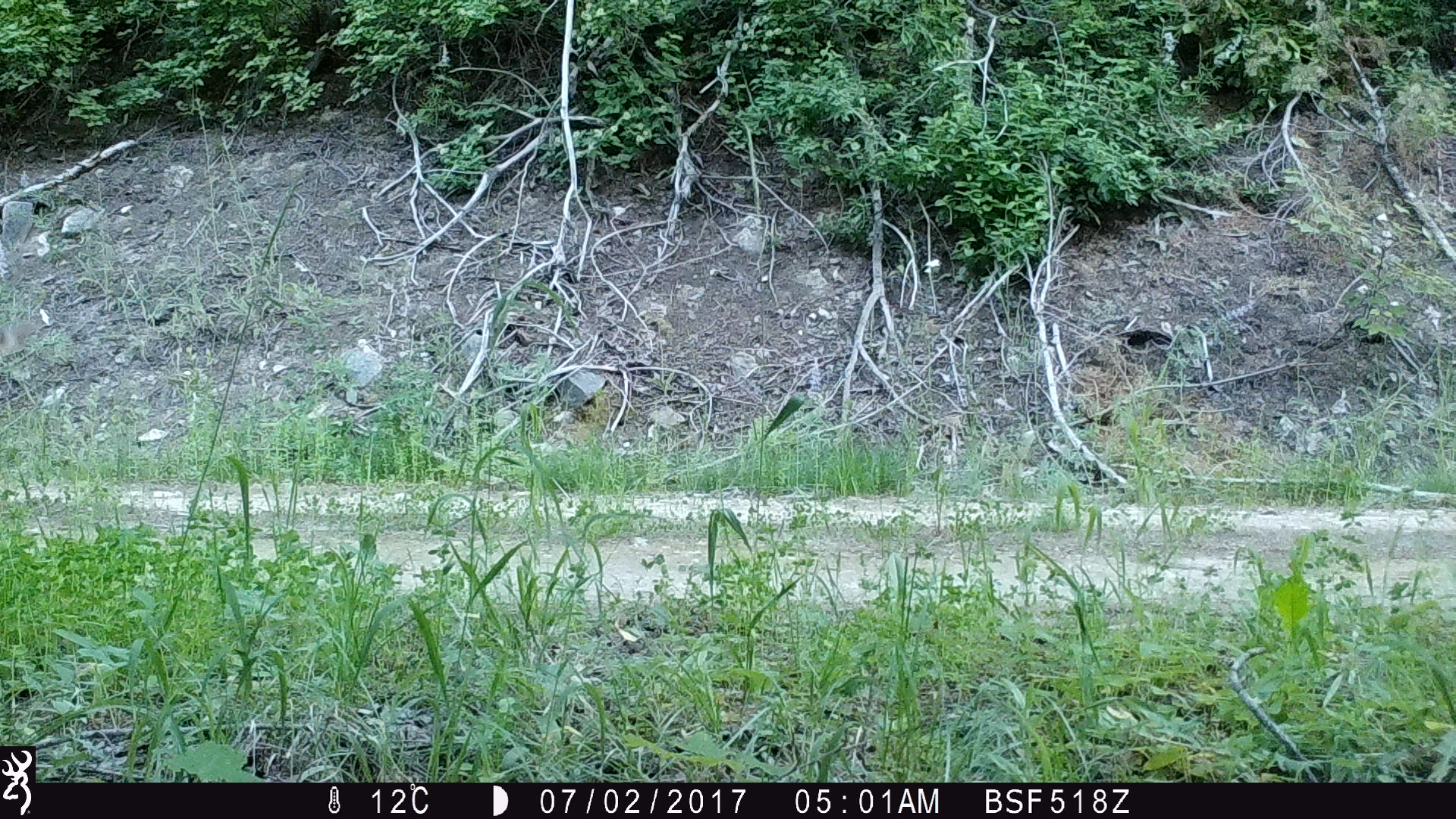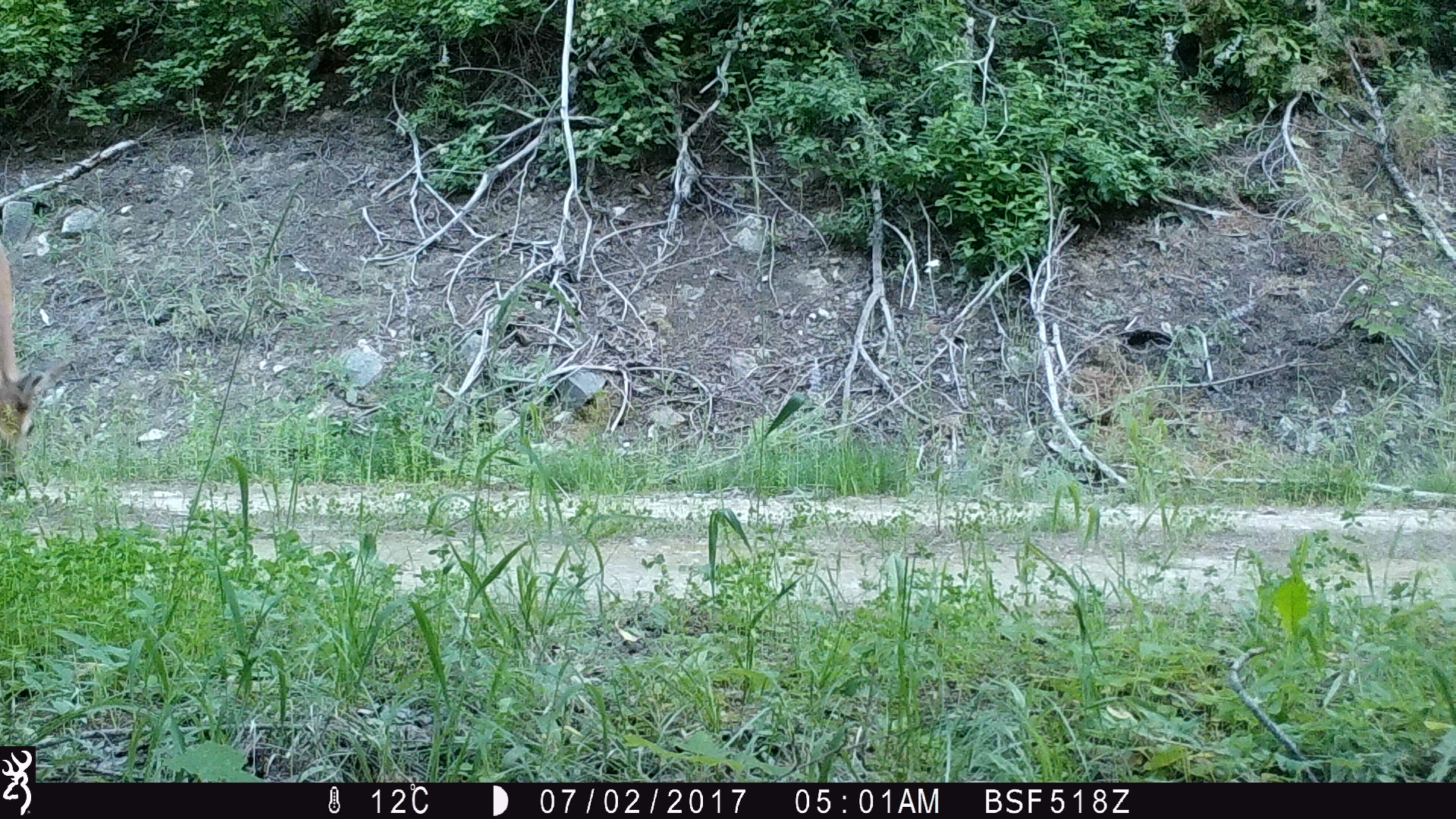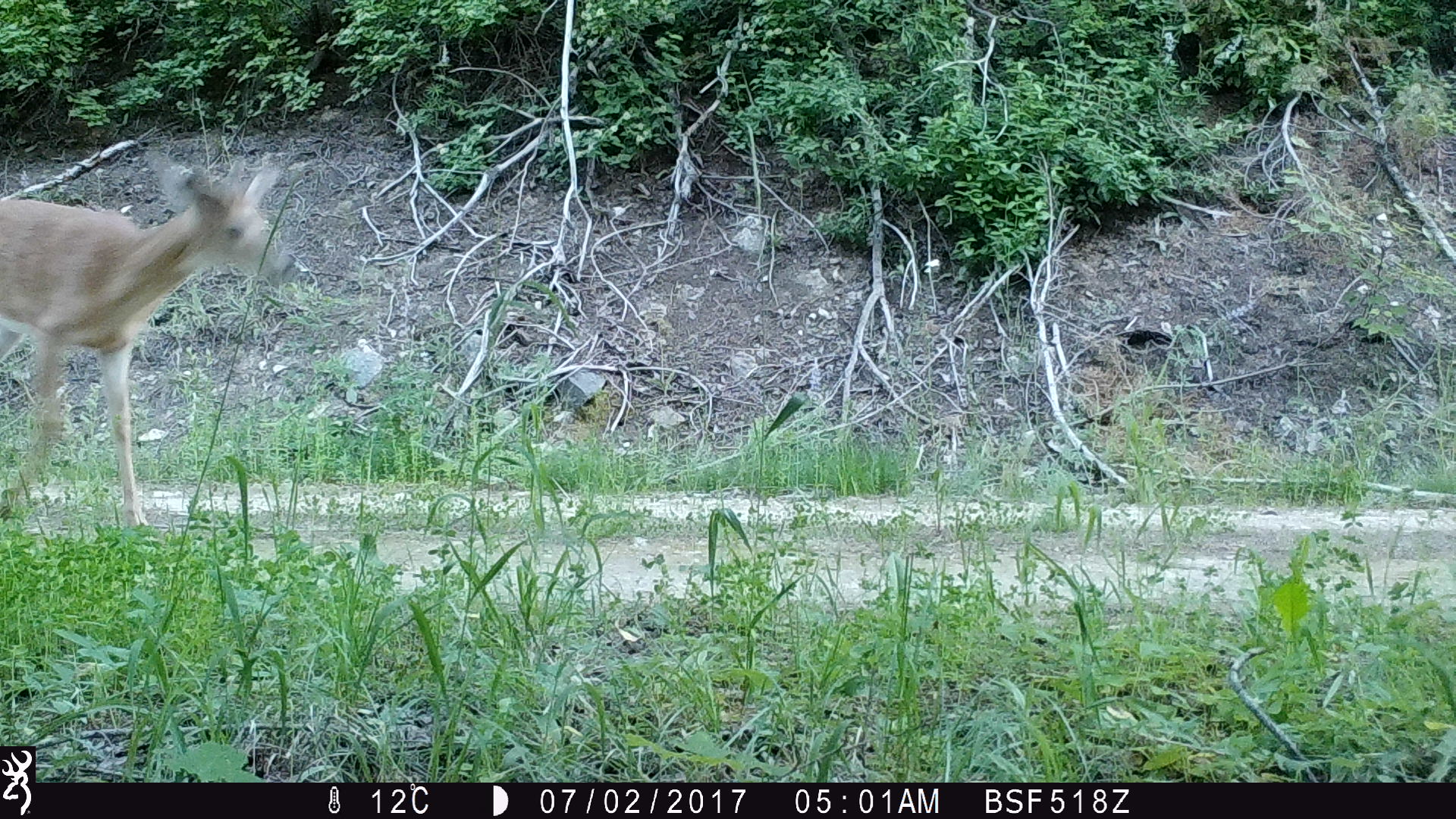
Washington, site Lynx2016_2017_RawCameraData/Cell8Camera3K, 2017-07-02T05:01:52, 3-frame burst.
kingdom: Animalia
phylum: Chordata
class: Mammalia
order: Artiodactyla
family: Cervidae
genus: Odocoileus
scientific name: Odocoileus virginianus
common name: white-tailed deer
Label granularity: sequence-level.